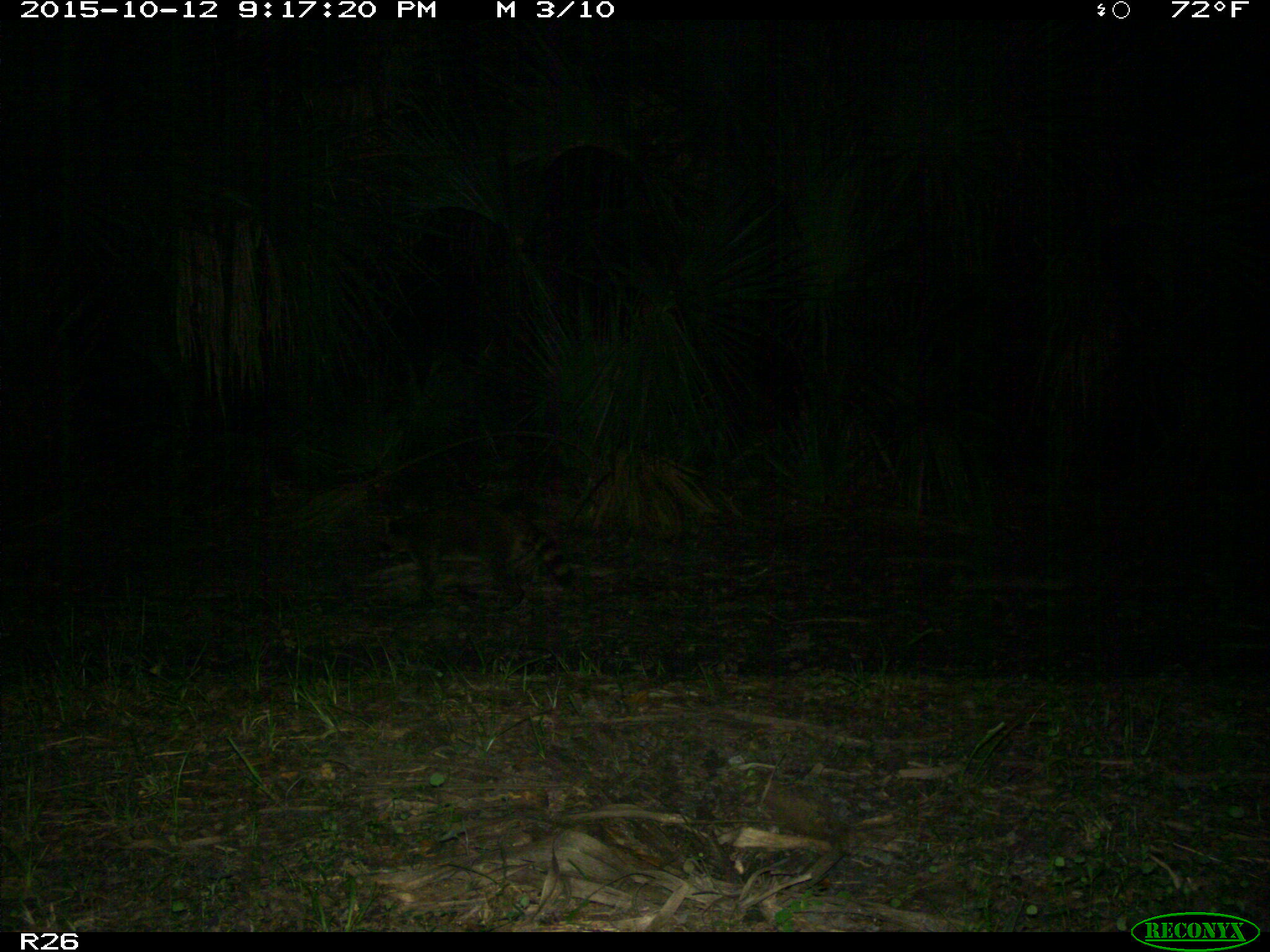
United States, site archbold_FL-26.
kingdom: Animalia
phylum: Chordata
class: Mammalia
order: Carnivora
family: Procyonidae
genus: Procyon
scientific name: Procyon lotor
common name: common raccoon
Procyon lotor (common raccoon).